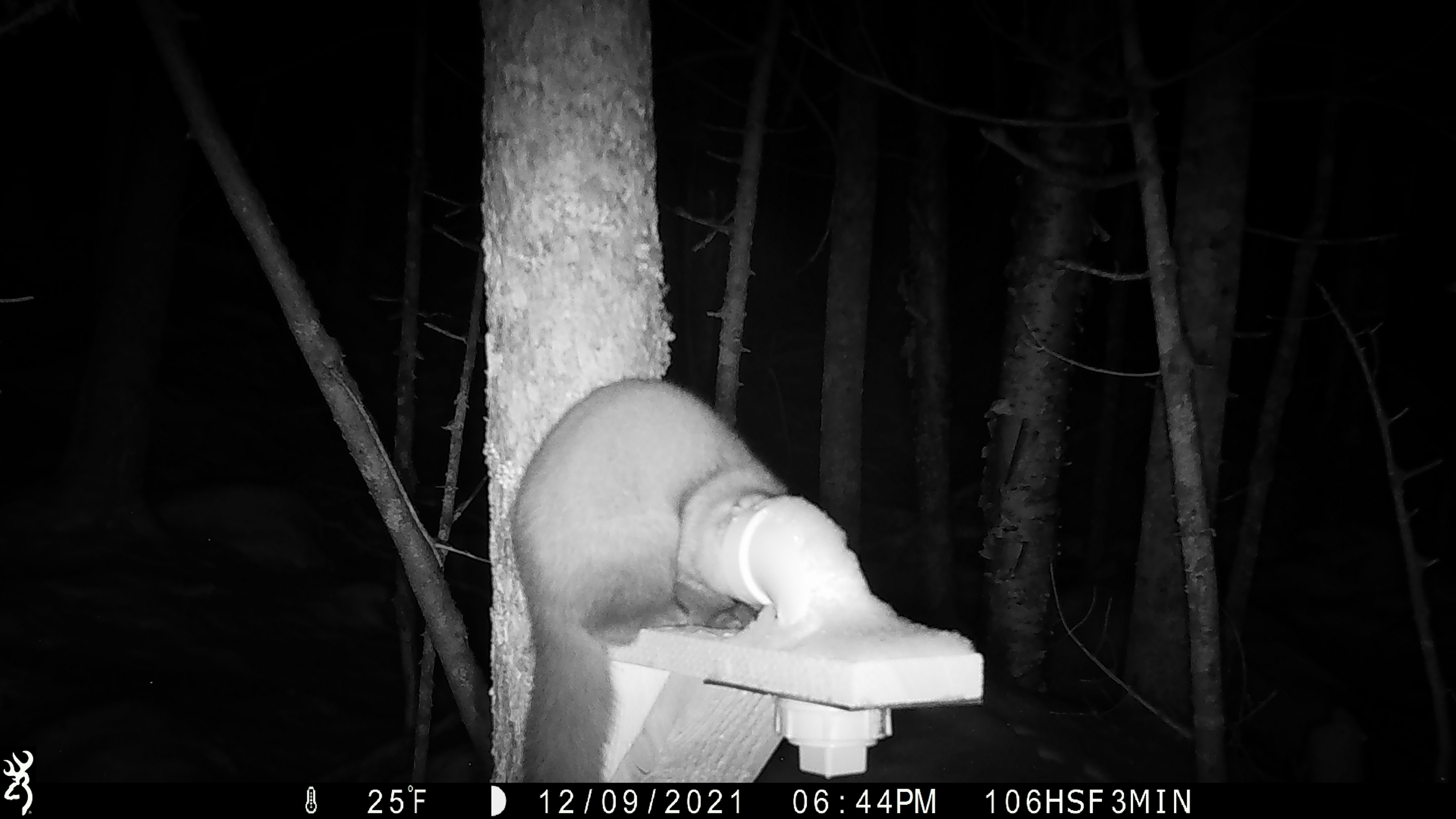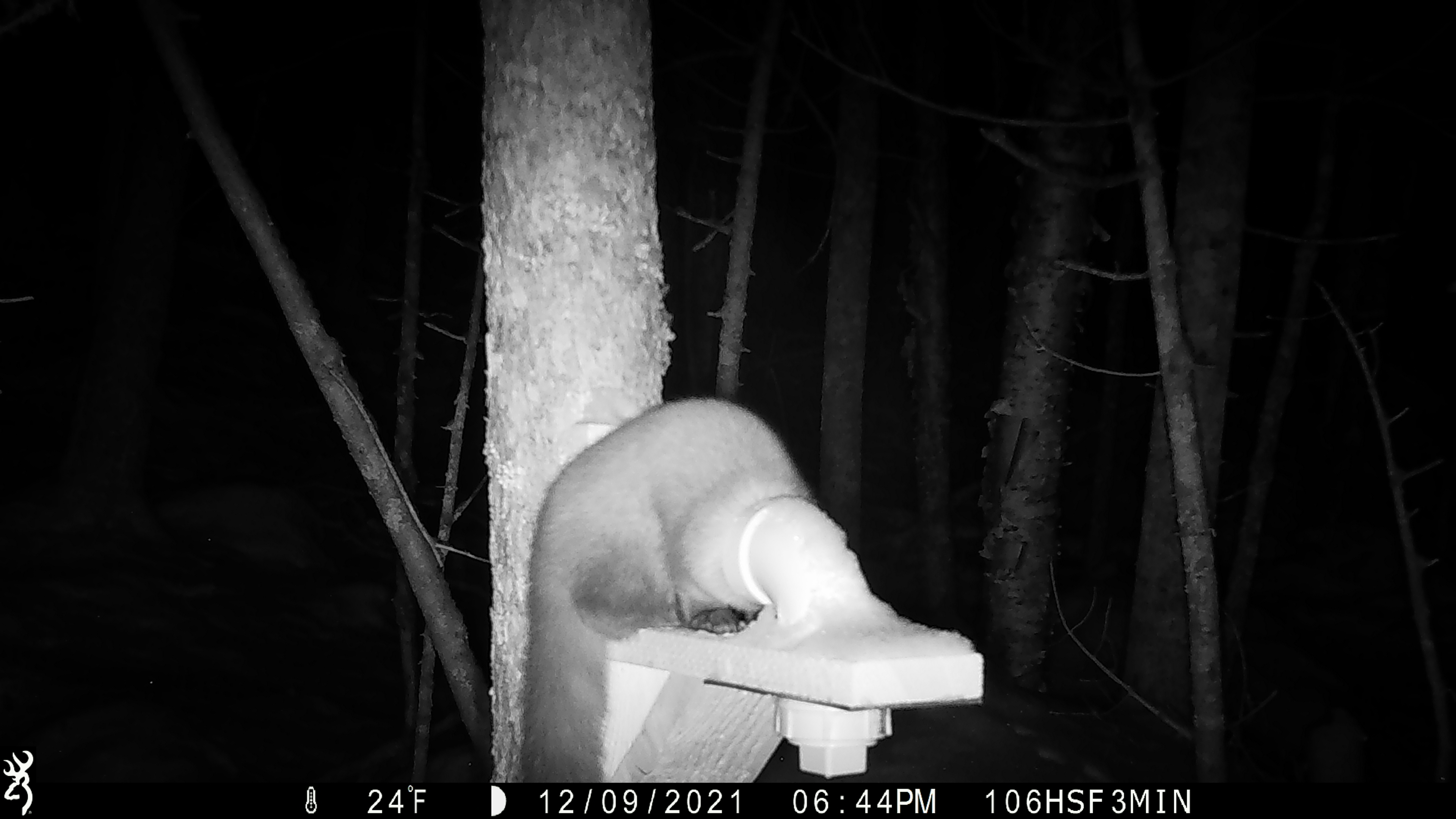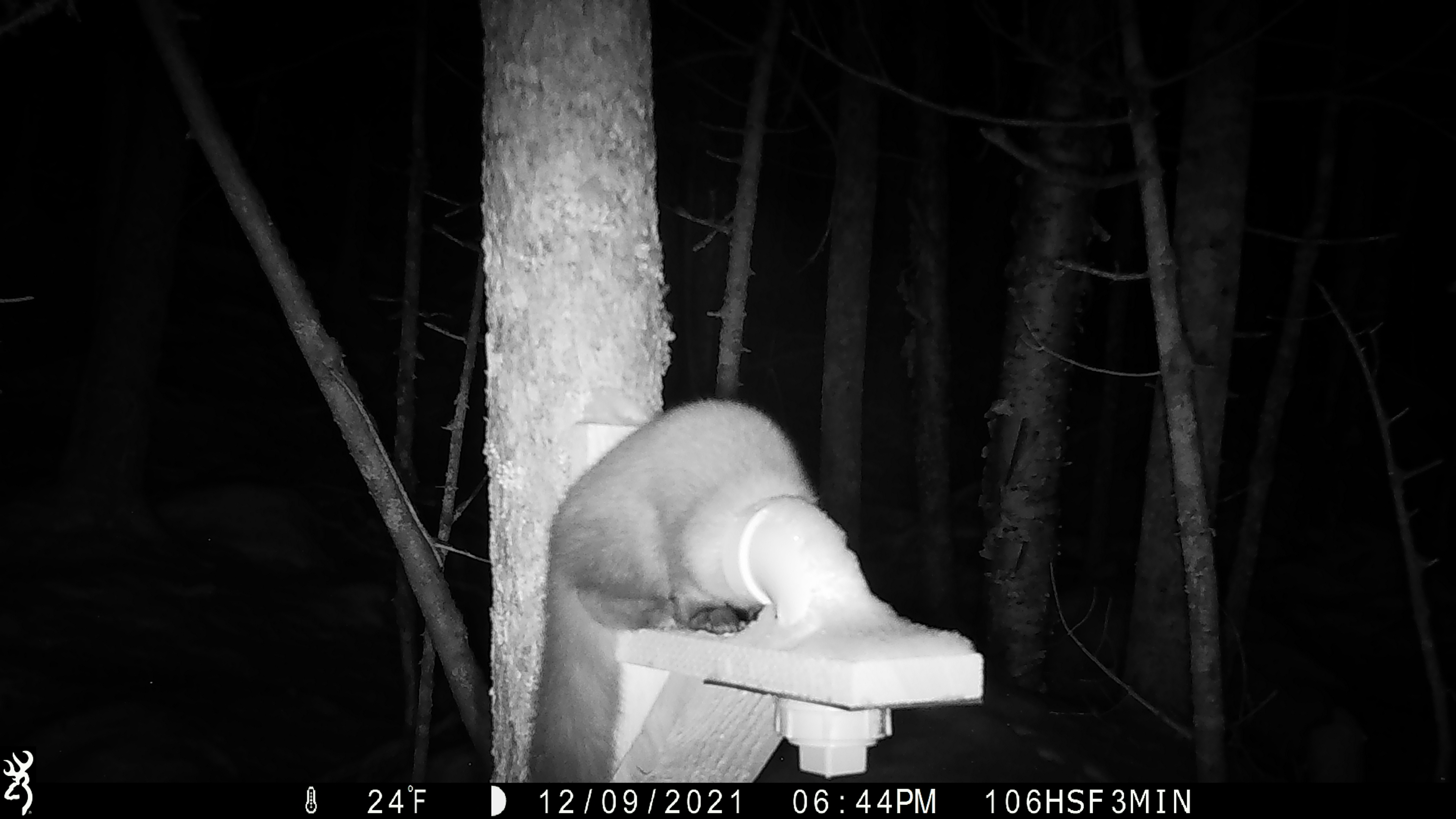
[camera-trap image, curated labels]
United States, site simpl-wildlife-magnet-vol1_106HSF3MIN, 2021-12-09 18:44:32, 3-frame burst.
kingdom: Animalia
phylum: Chordata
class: Mammalia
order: Carnivora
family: Mustelidae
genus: Martes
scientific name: Martes americana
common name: american marten